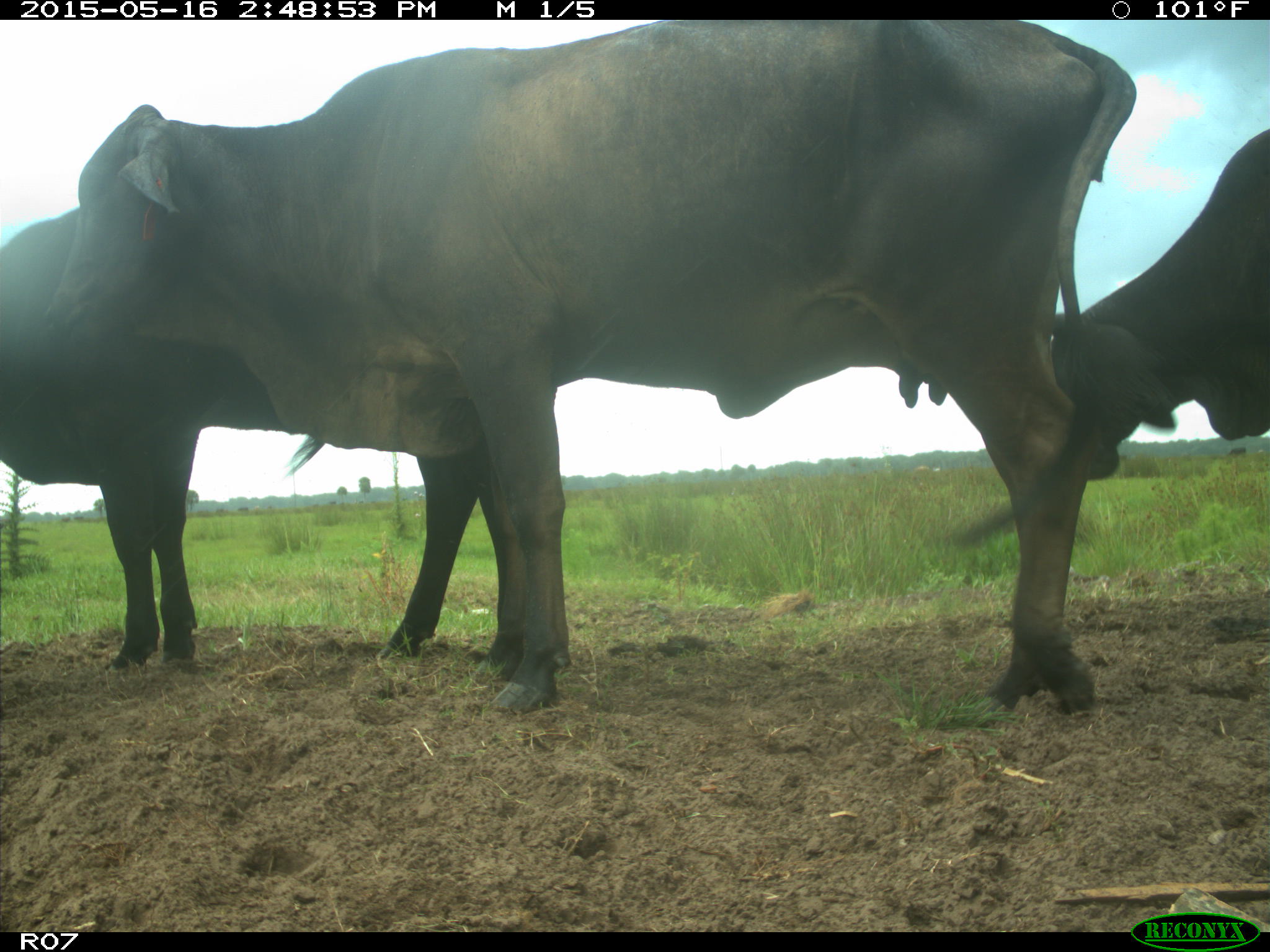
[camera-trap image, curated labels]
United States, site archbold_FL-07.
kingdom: Animalia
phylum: Chordata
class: Mammalia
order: Artiodactyla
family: Bovidae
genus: Bos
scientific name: Bos taurus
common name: domestic cow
Bos taurus (domestic cow).